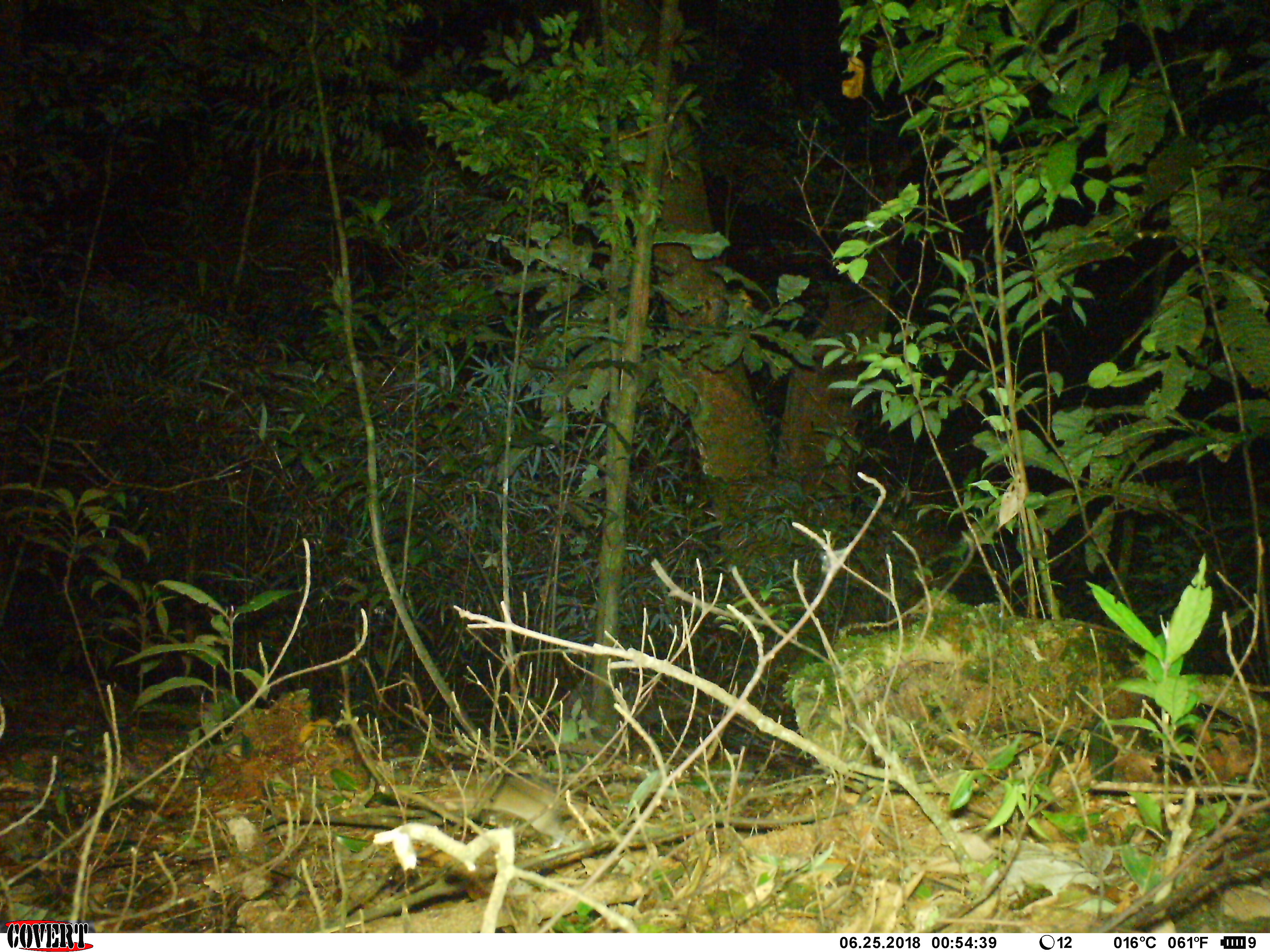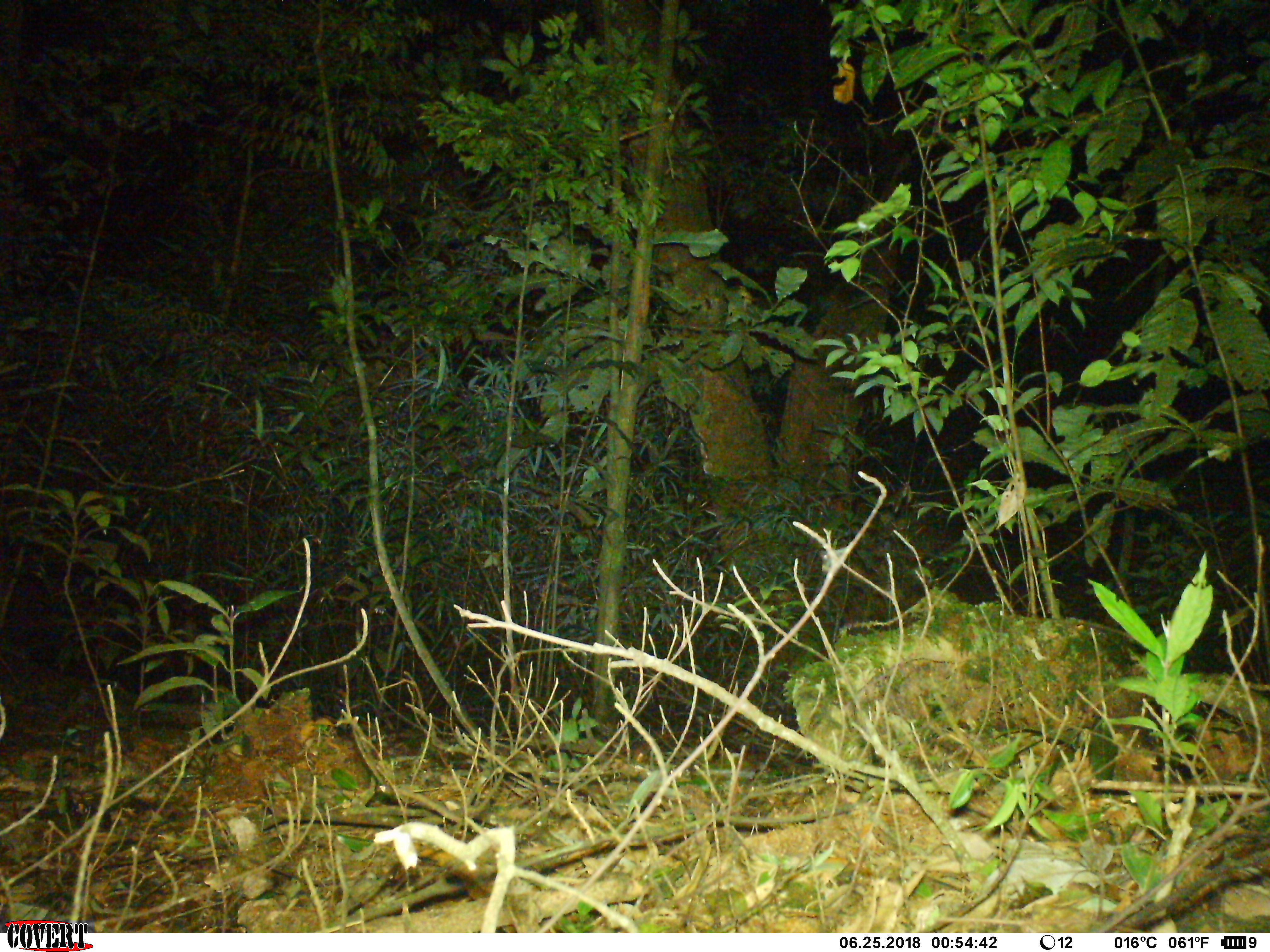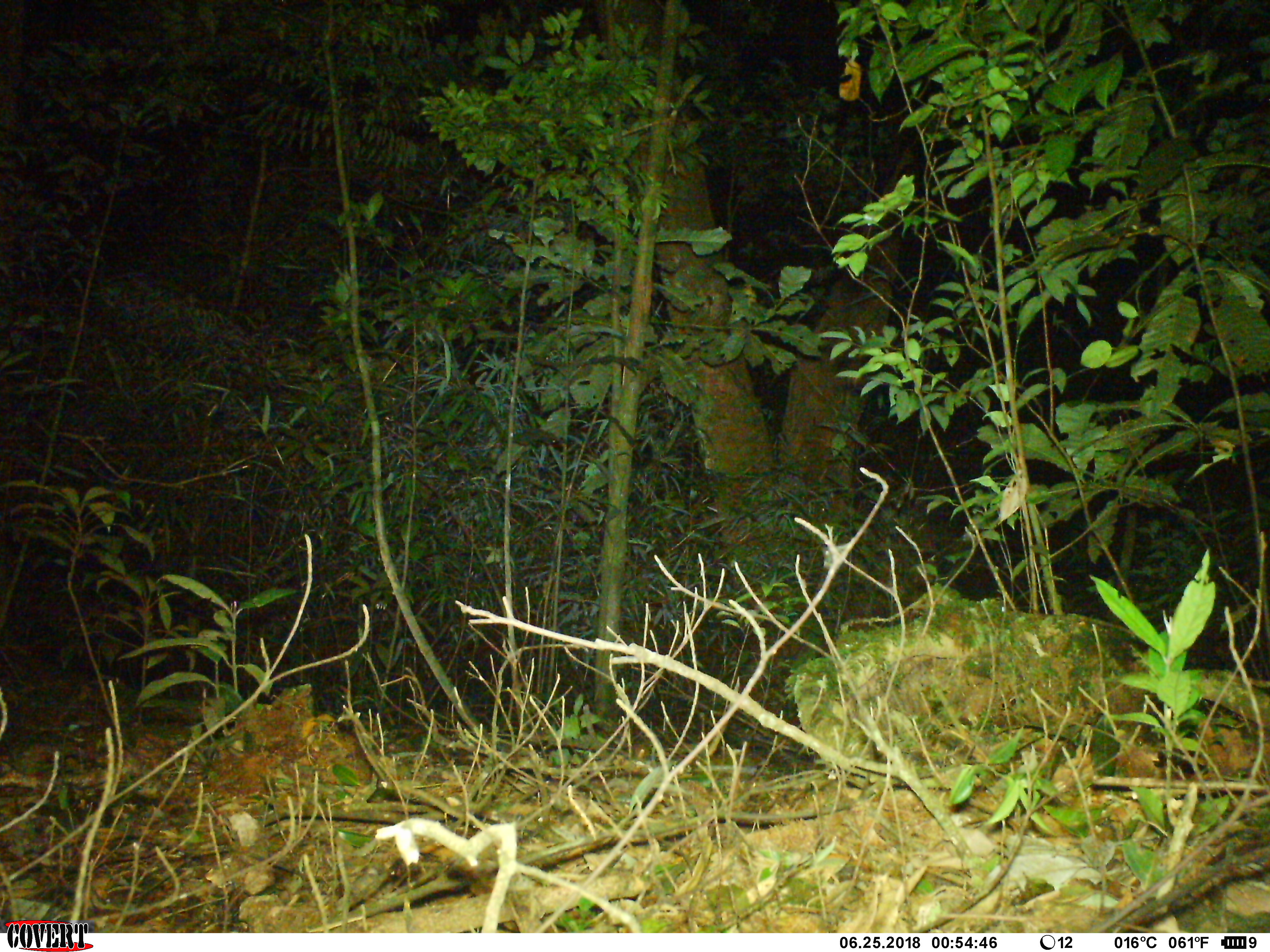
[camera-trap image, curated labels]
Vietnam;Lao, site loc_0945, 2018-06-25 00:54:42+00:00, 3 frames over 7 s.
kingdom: Animalia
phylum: Chordata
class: Mammalia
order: Rodentia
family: Muridae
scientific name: Muridae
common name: old-world mice and rats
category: unidentified murid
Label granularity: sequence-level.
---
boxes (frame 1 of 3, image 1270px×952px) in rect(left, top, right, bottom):
unidentified murid: rect(432, 777, 559, 840)